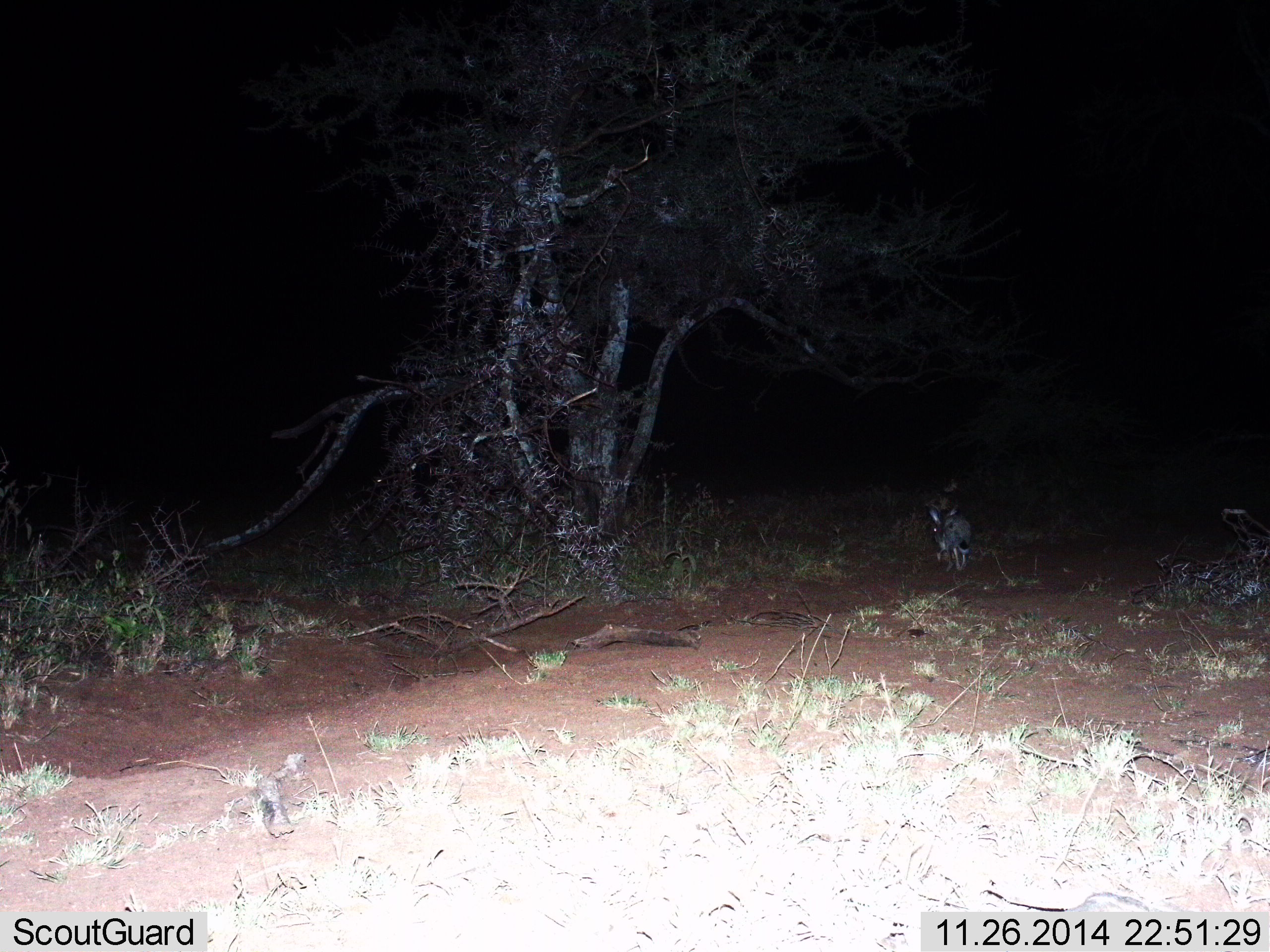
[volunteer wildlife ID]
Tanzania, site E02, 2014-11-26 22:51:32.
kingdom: Animalia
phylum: Chordata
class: Mammalia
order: Lagomorpha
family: Leporidae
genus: Lepus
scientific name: Lepus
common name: hare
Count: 1.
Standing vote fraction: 17%.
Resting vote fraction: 0%.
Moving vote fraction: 83%.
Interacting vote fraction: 0%.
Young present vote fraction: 0%.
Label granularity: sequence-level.